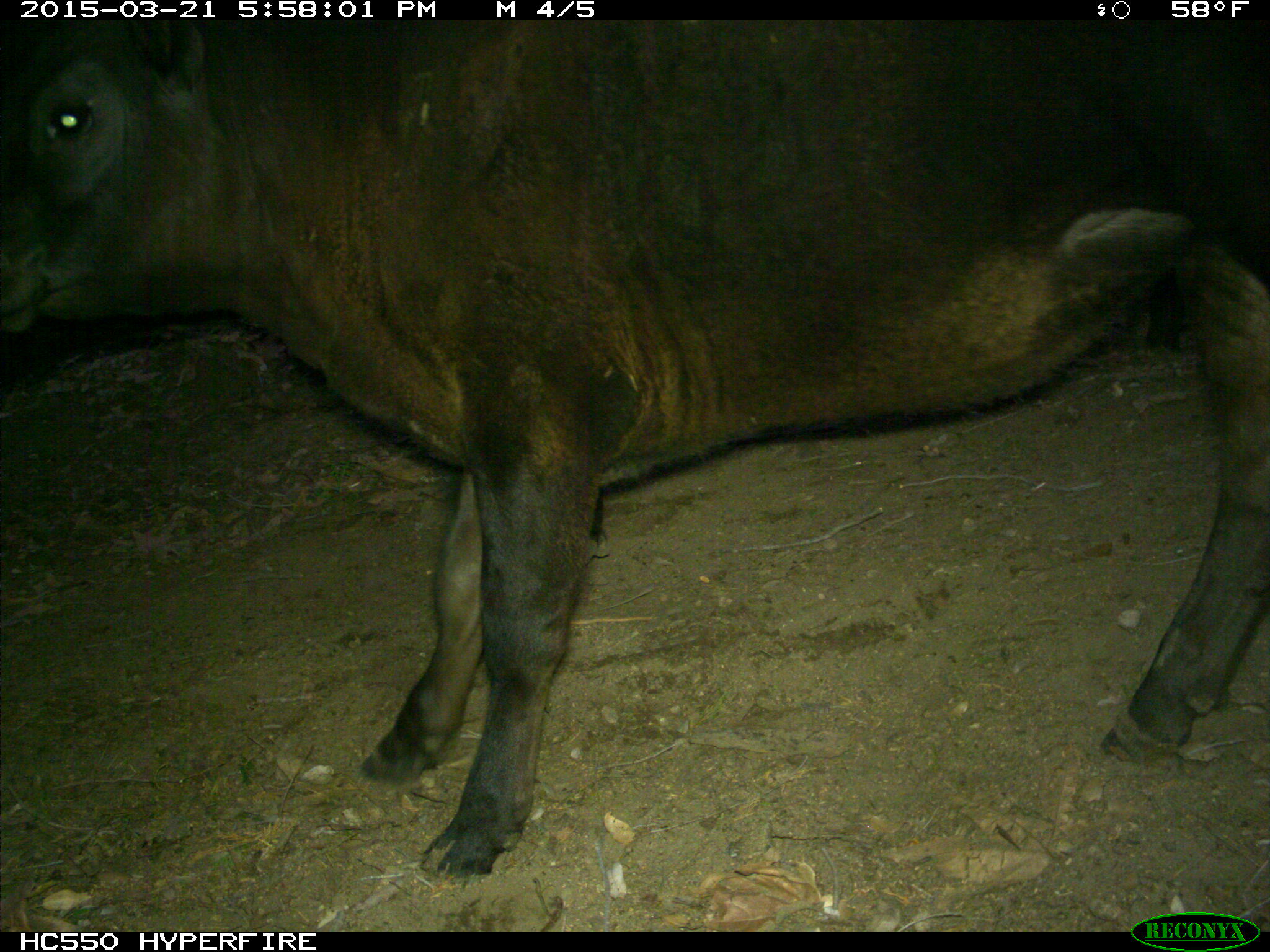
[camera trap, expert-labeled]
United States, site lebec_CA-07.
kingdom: Animalia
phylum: Chordata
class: Mammalia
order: Artiodactyla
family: Bovidae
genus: Bos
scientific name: Bos taurus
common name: domestic cow